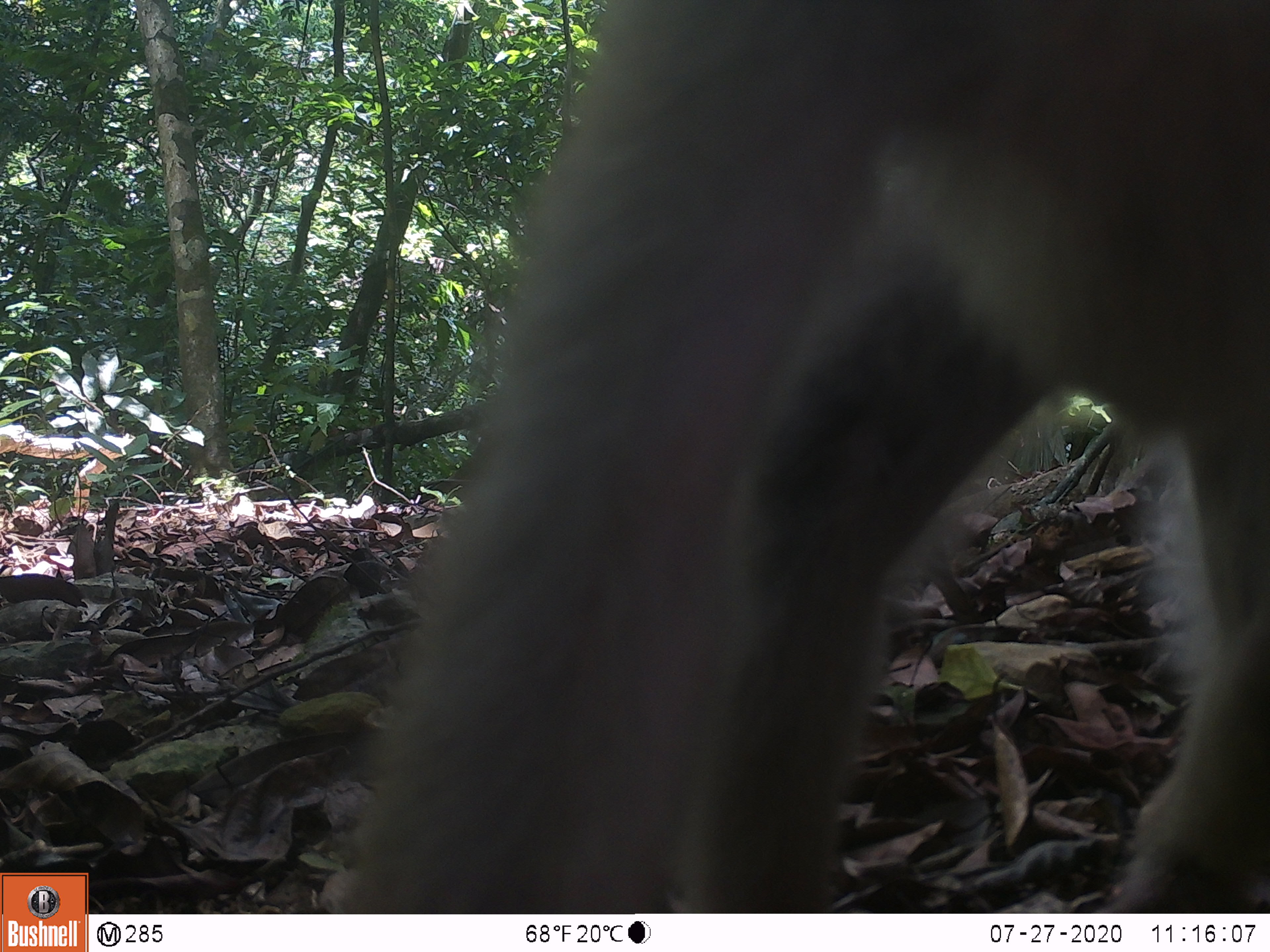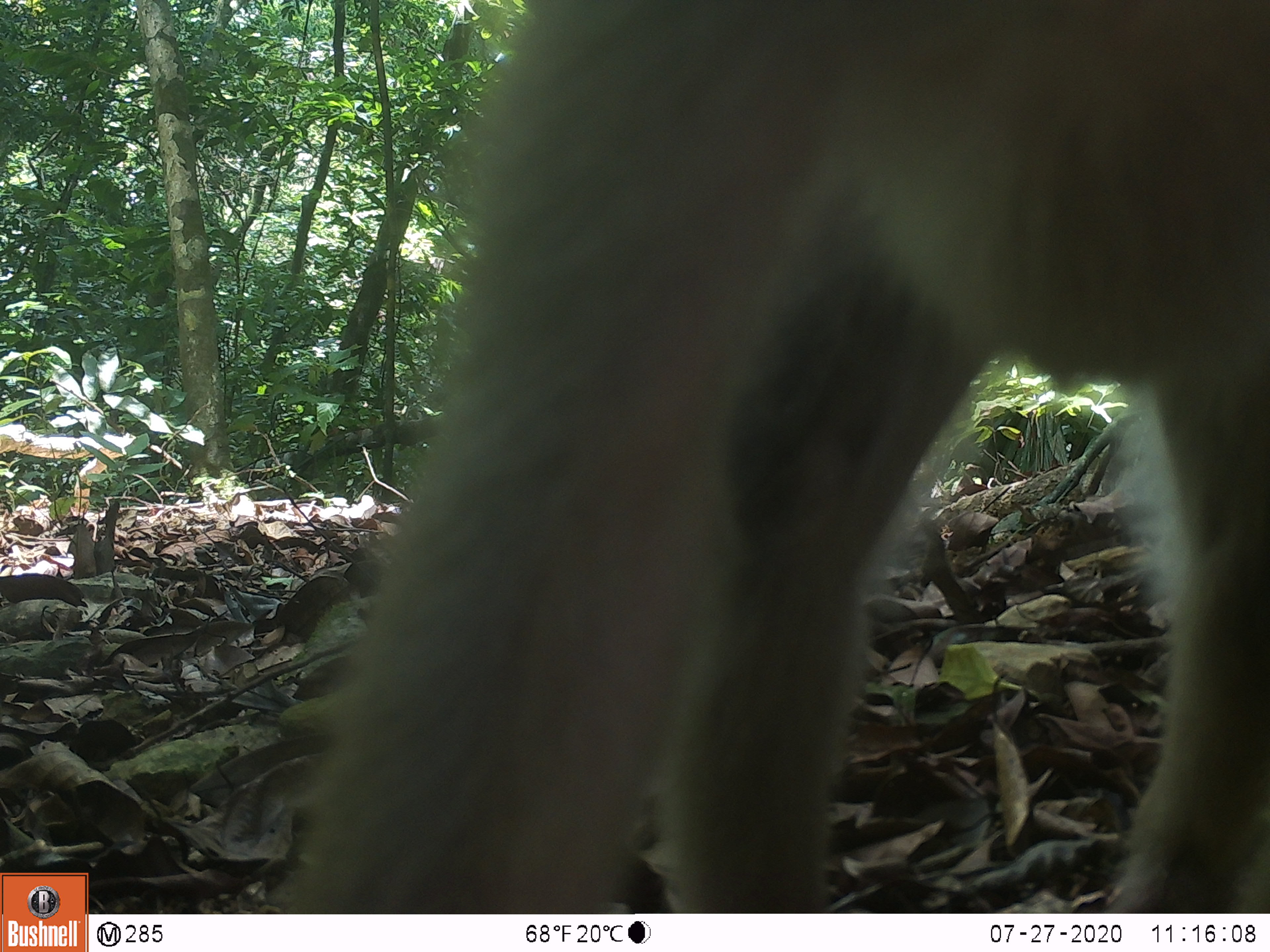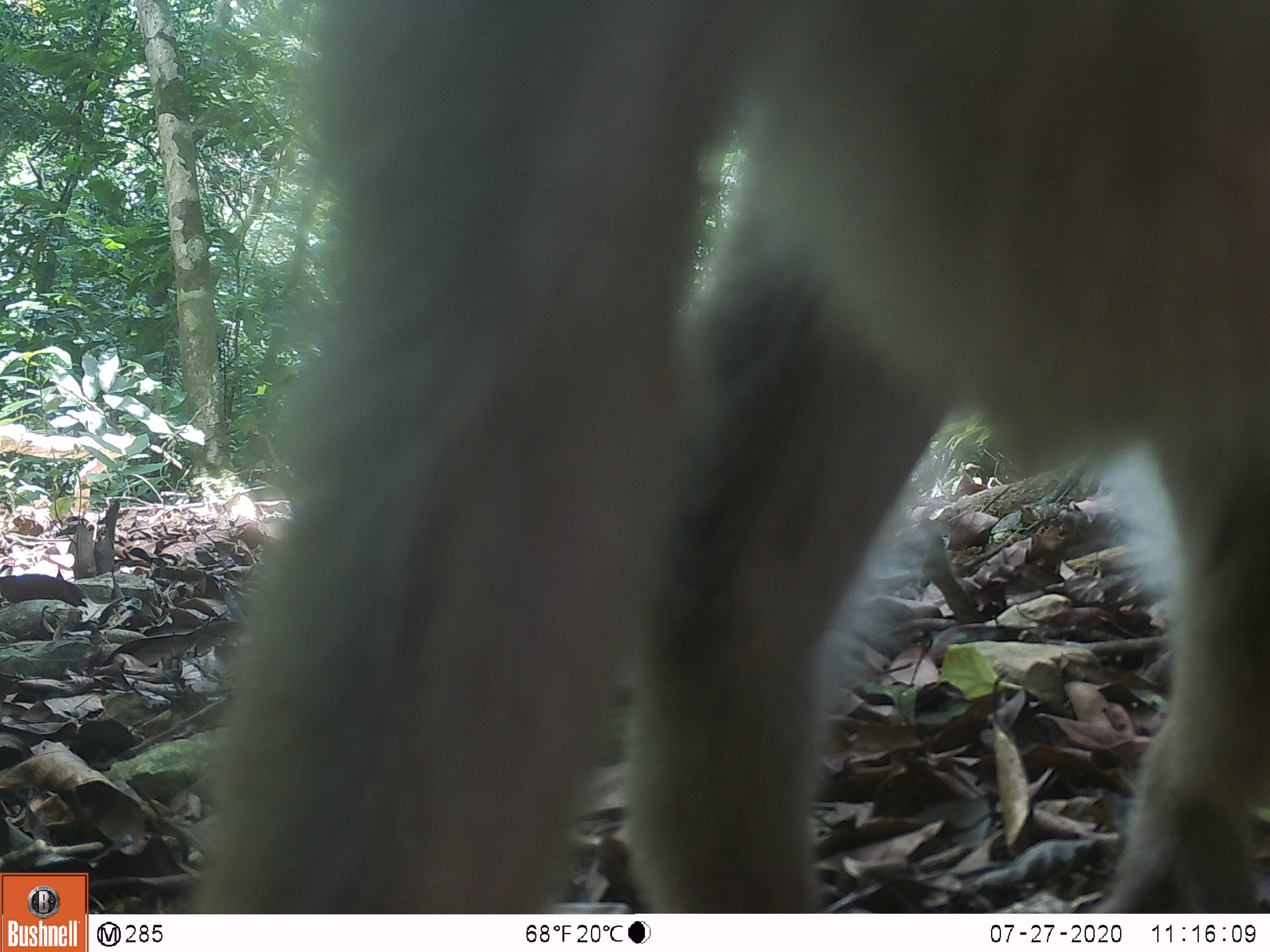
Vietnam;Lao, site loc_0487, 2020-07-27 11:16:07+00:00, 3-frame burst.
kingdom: Animalia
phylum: Chordata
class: Mammalia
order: Primates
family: Cercopithecidae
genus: Macaca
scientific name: Macaca nemestrina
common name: pig-tailed macaque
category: pig tailed macaque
Pig tailed macaque (pig-tailed macaque) (Macaca nemestrina). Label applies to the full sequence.